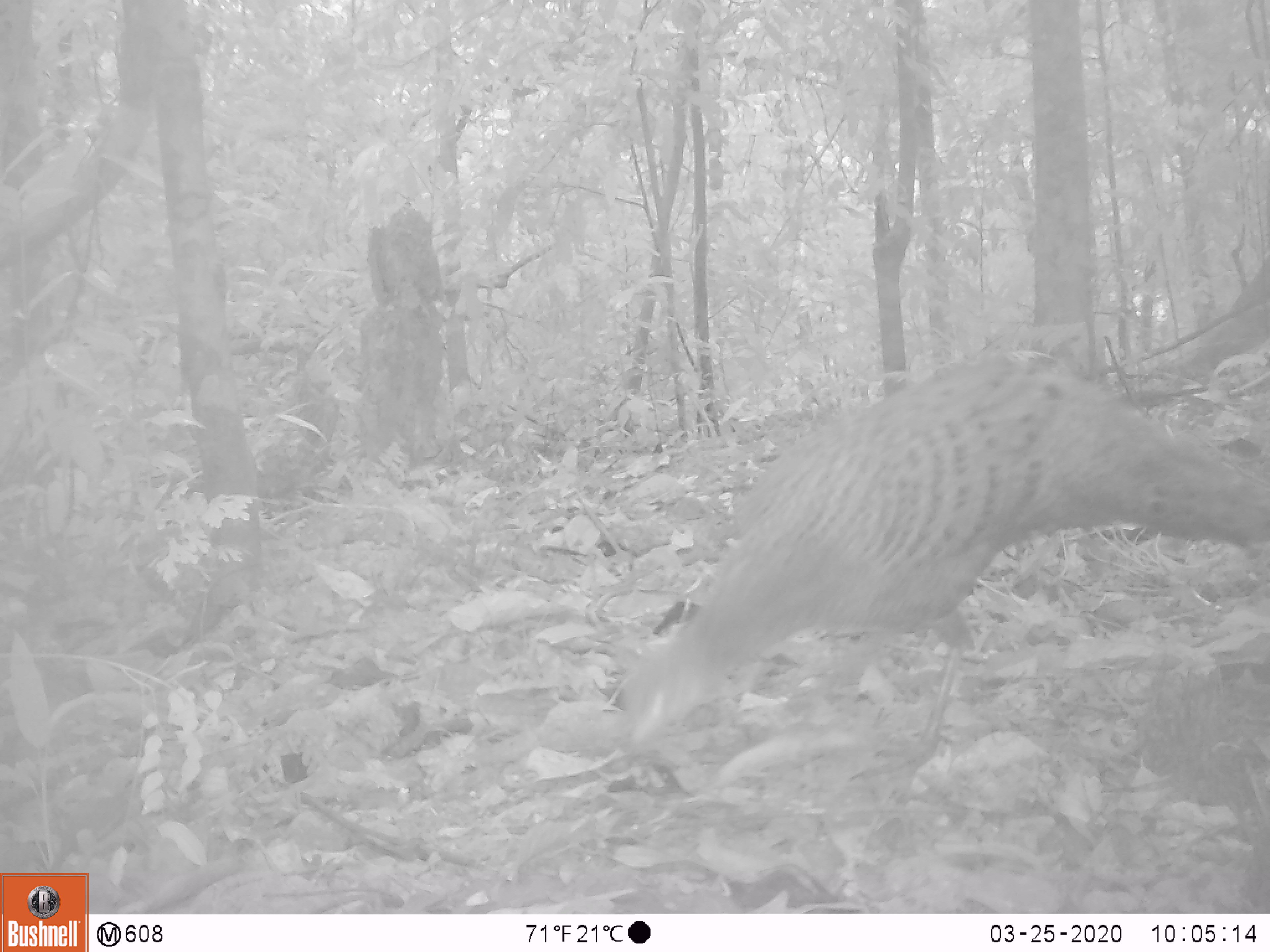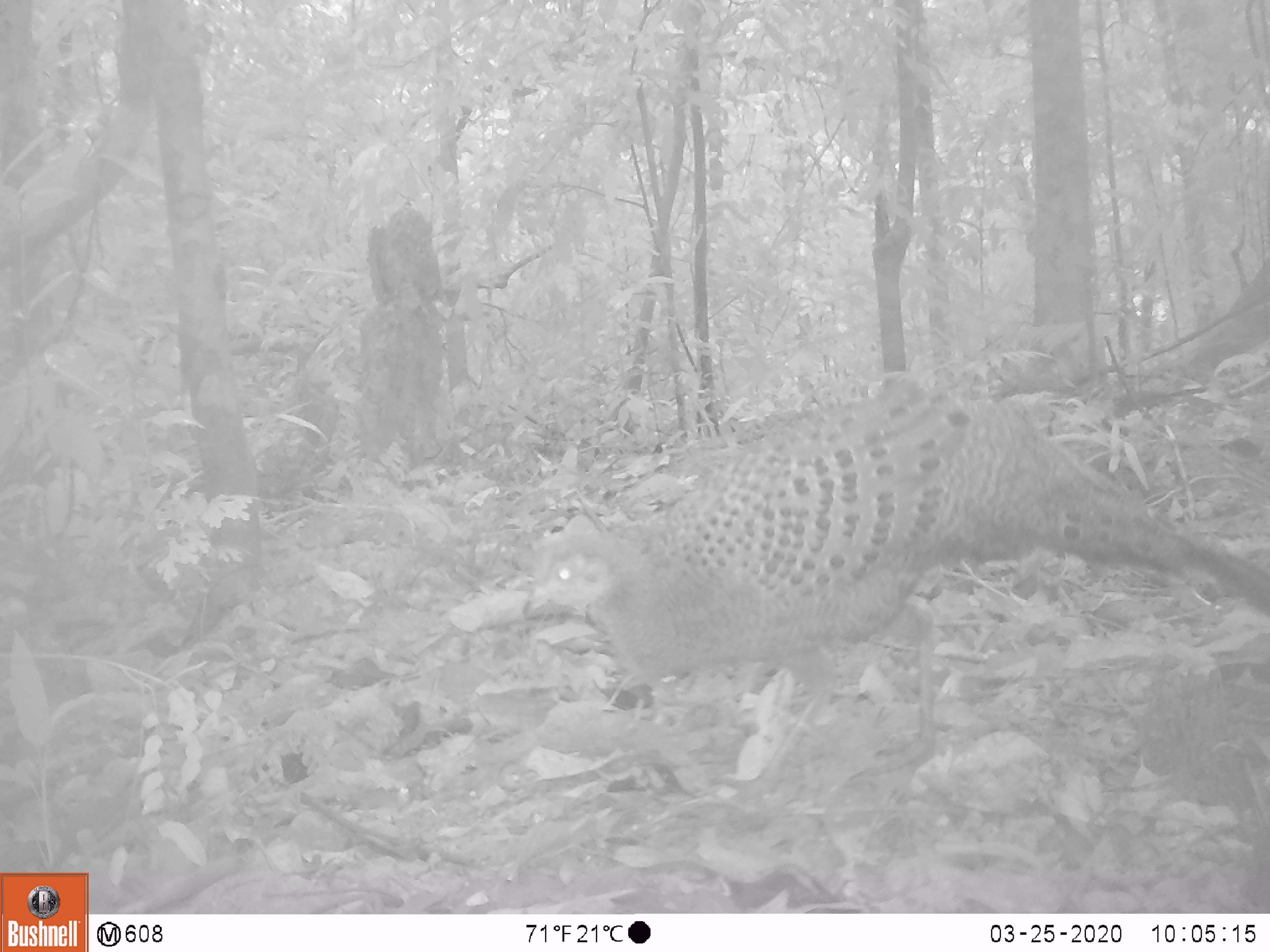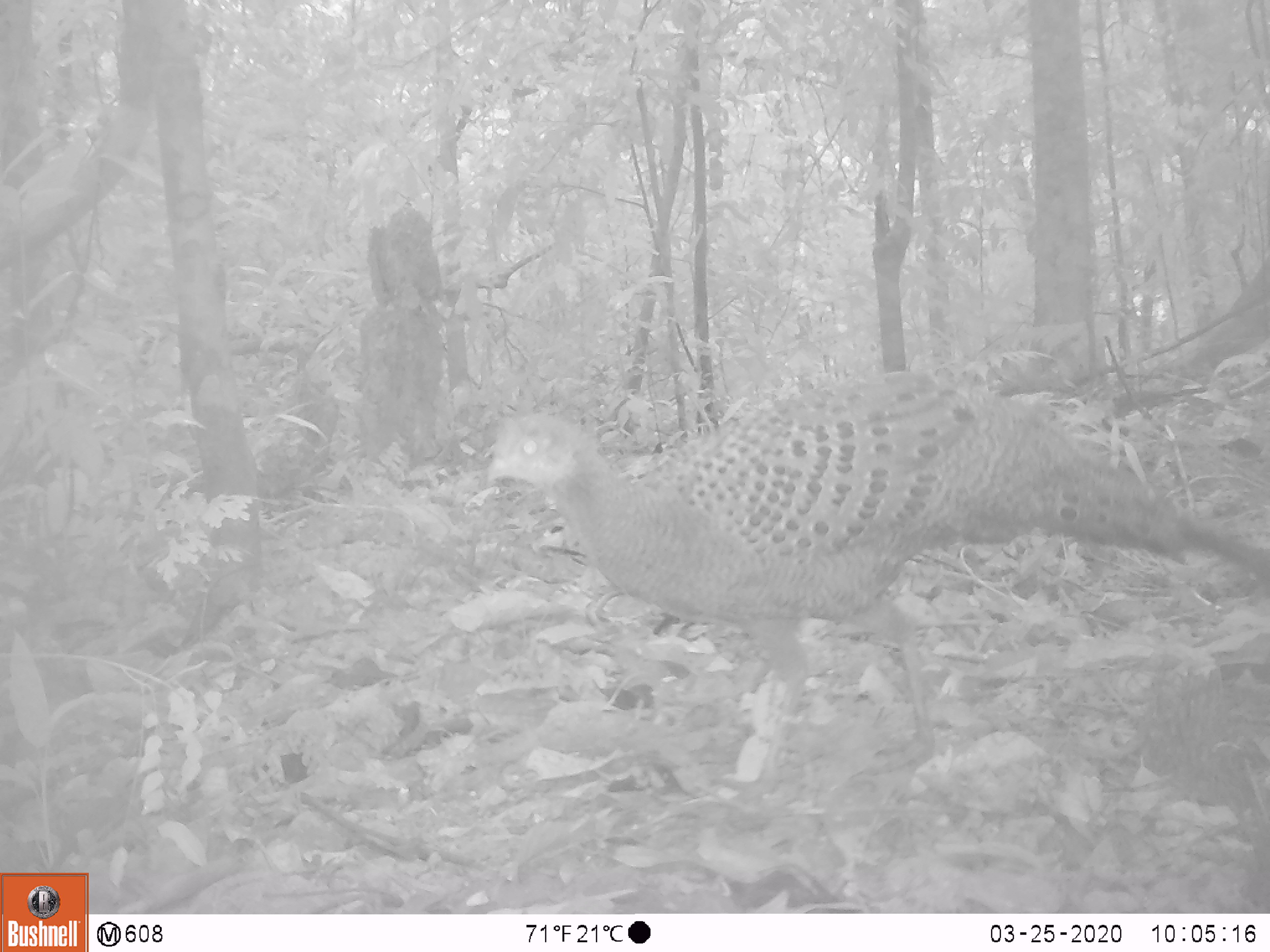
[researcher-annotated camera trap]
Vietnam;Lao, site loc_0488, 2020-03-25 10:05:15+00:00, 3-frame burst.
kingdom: Animalia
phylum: Chordata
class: Aves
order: Galliformes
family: Phasianidae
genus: Polyplectron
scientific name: Polyplectron bicalcaratum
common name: gray peacock-pheasant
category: grey peacock pheasant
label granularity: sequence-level